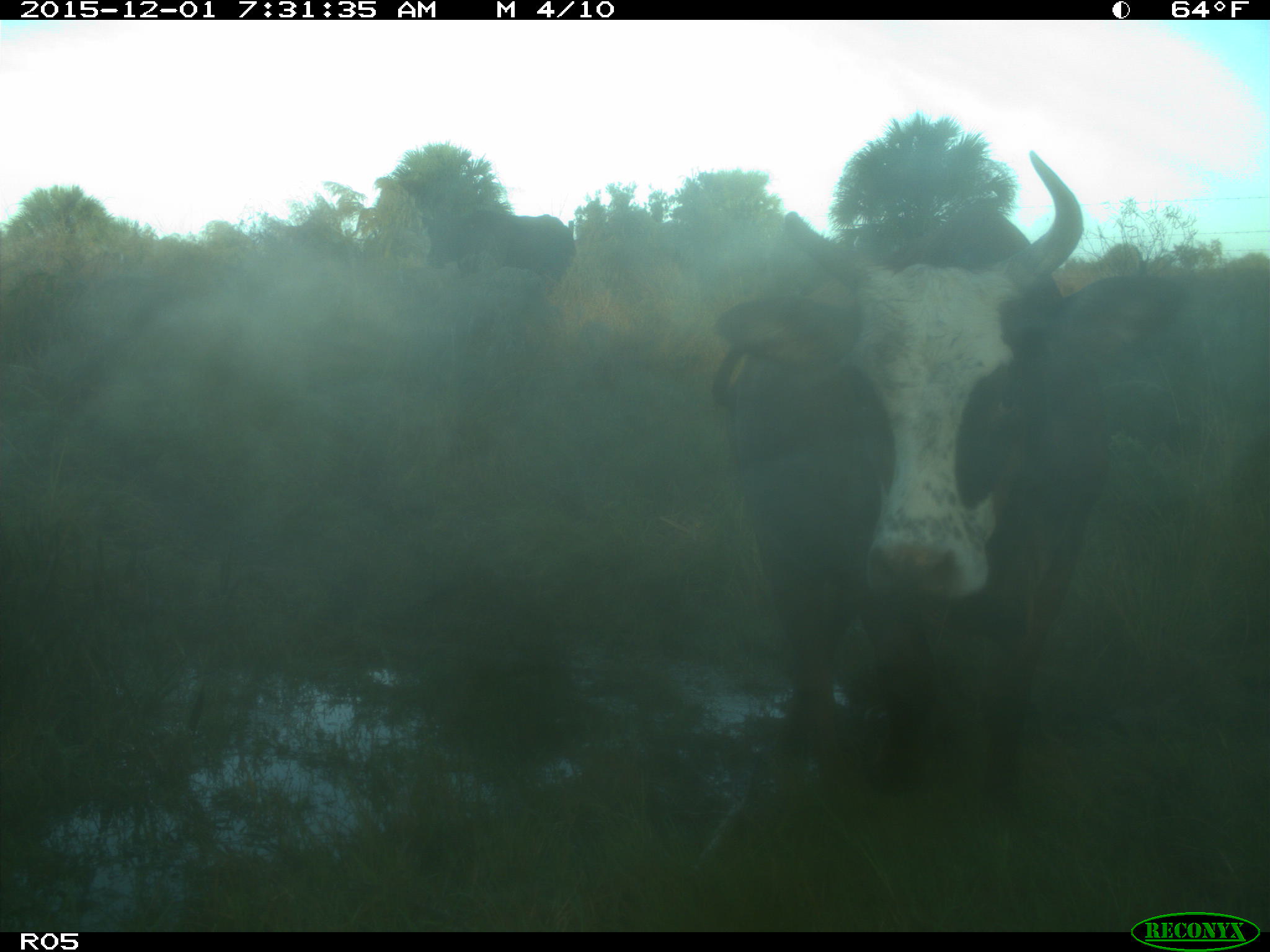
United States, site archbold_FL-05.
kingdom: Animalia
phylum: Chordata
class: Mammalia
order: Artiodactyla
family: Bovidae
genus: Bos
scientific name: Bos taurus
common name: domestic cow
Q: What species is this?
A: Bos taurus (domestic cow).